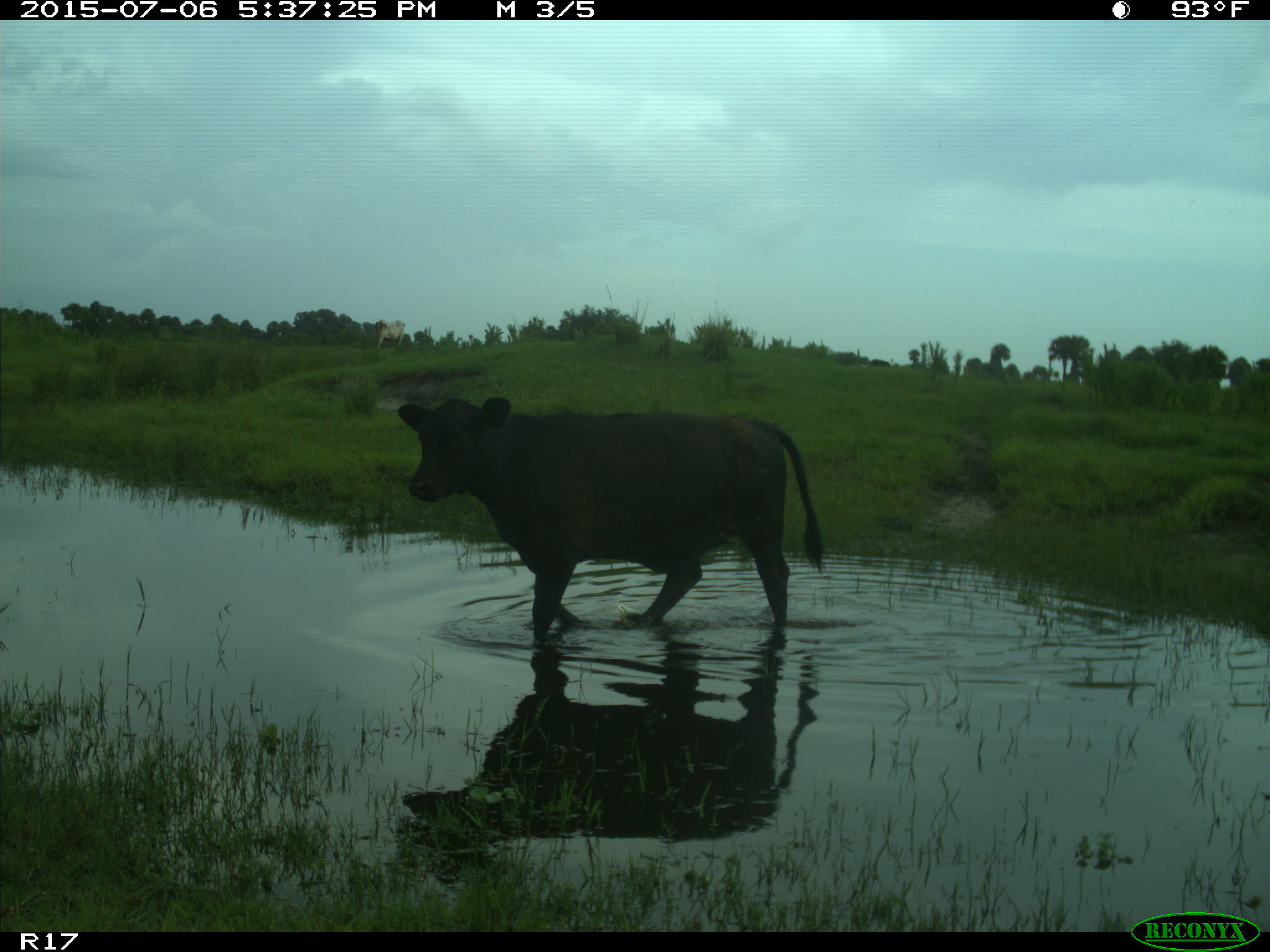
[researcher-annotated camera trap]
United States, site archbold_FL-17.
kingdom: Animalia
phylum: Chordata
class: Mammalia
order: Artiodactyla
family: Bovidae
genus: Bos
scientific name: Bos taurus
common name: domestic cow